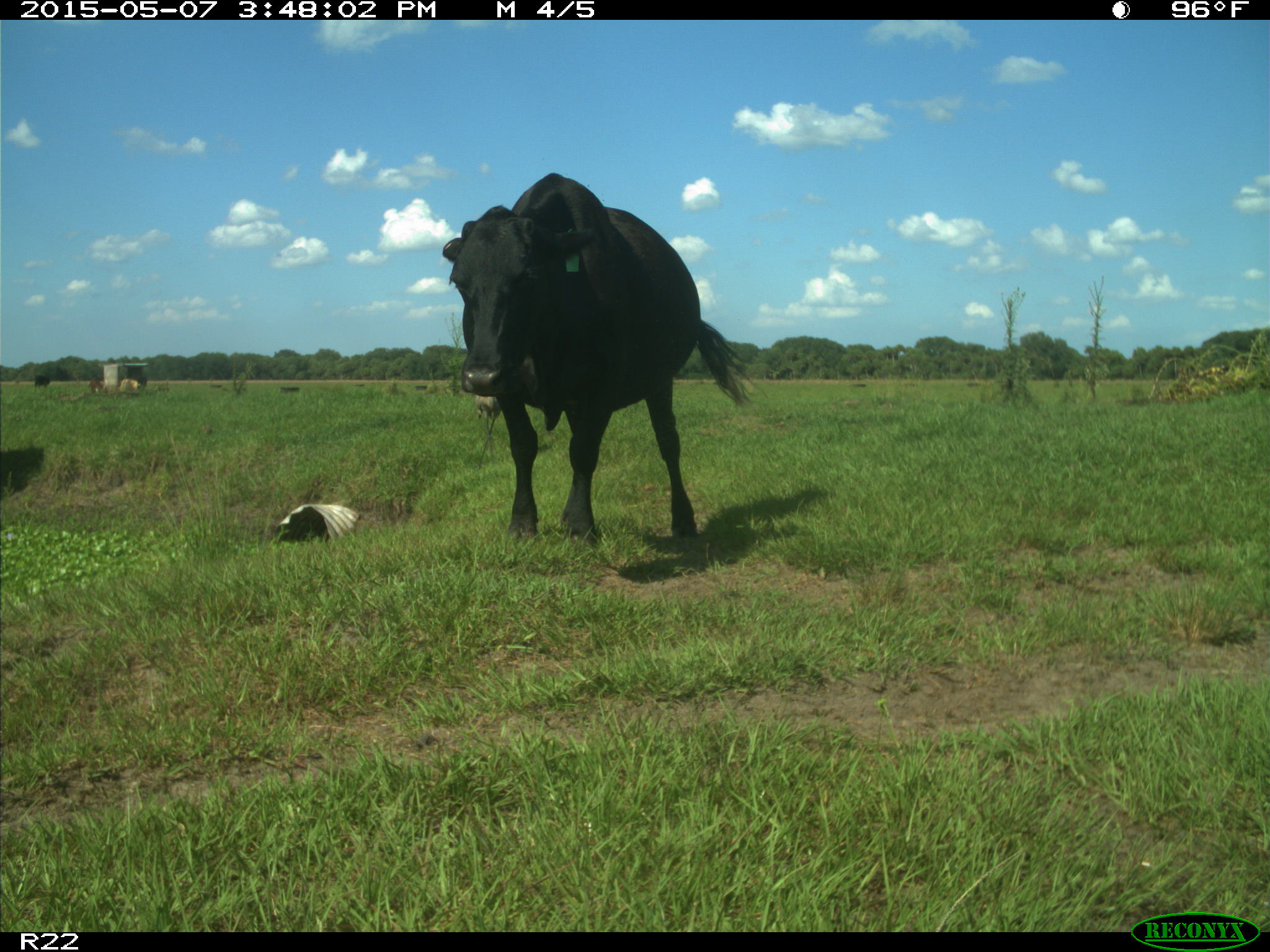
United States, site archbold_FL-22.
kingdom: Animalia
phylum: Chordata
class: Mammalia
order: Artiodactyla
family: Bovidae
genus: Bos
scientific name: Bos taurus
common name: domestic cow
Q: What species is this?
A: Bos taurus (domestic cow).